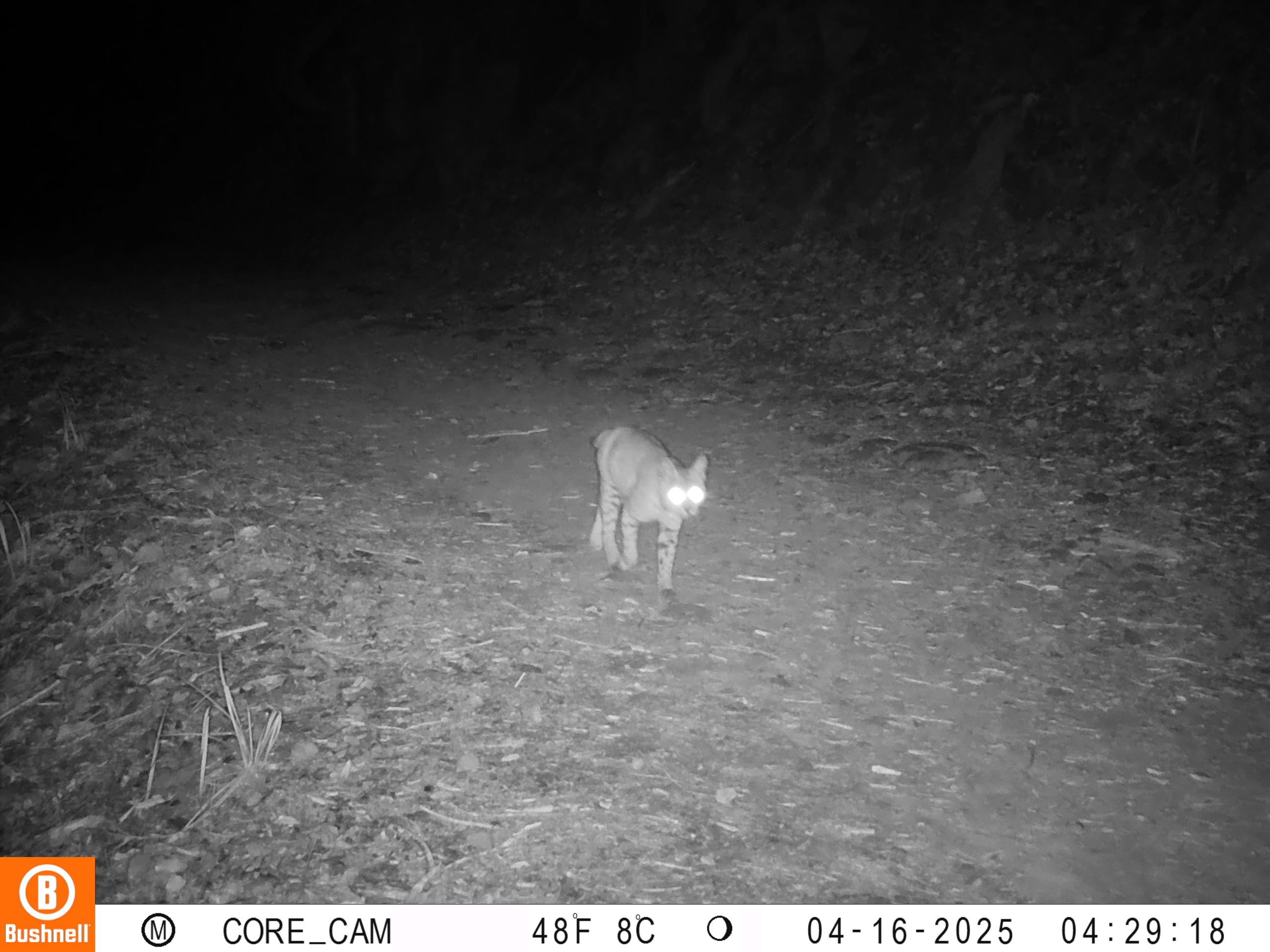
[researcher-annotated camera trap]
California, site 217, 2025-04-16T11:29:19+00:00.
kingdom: Animalia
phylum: Chordata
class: Mammalia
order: Carnivora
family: Felidae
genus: Lynx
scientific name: Lynx rufus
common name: bobcat